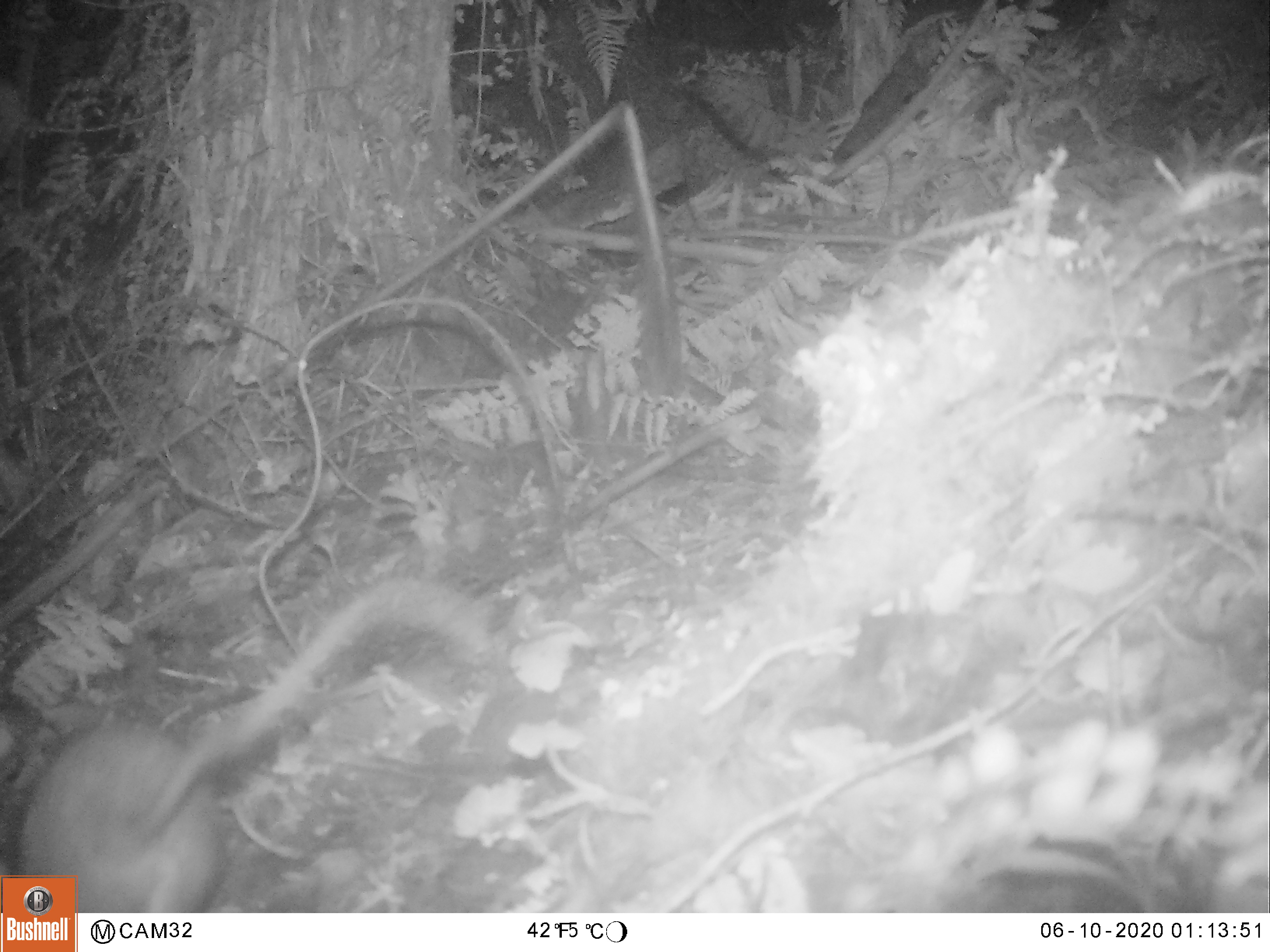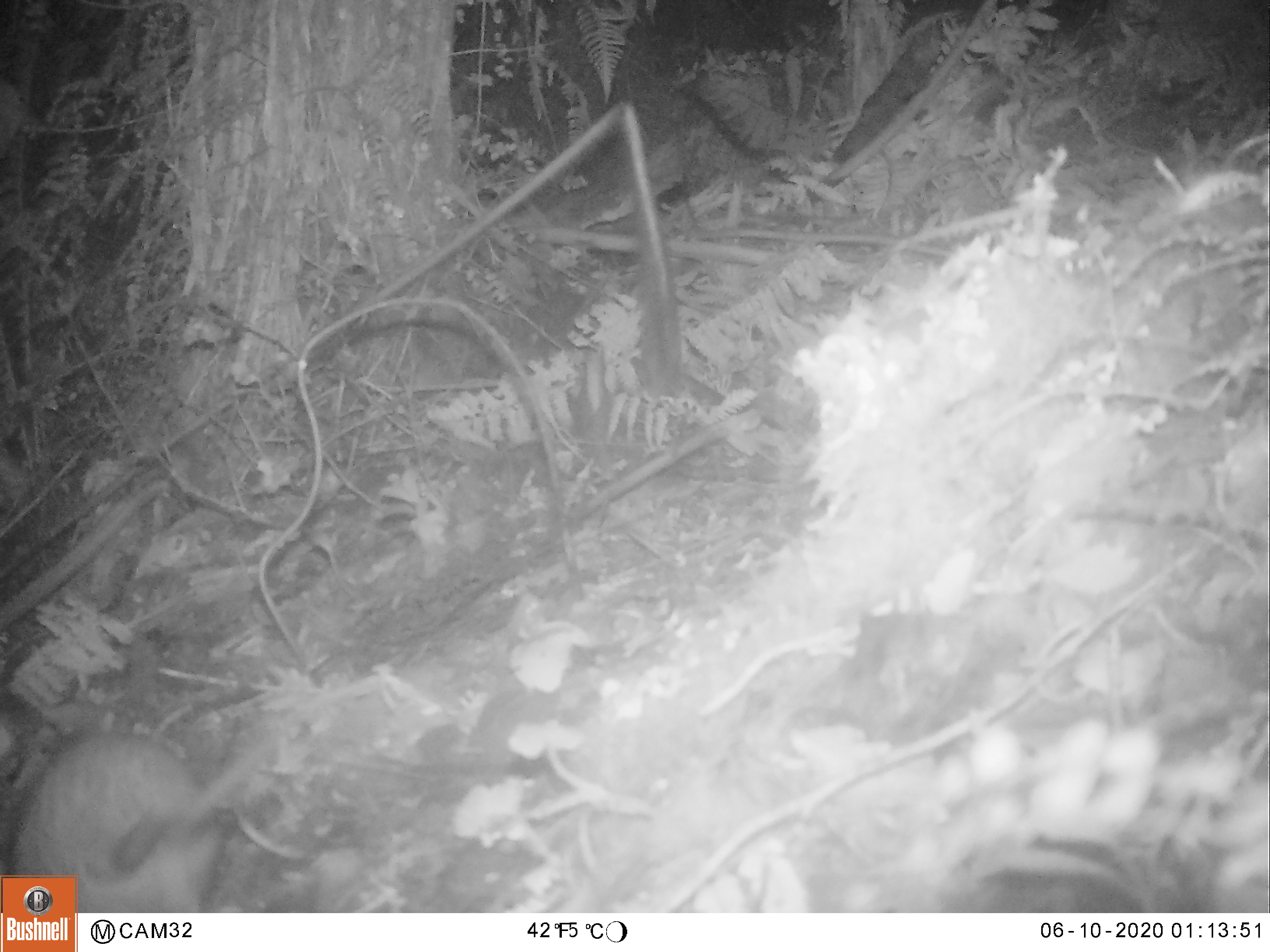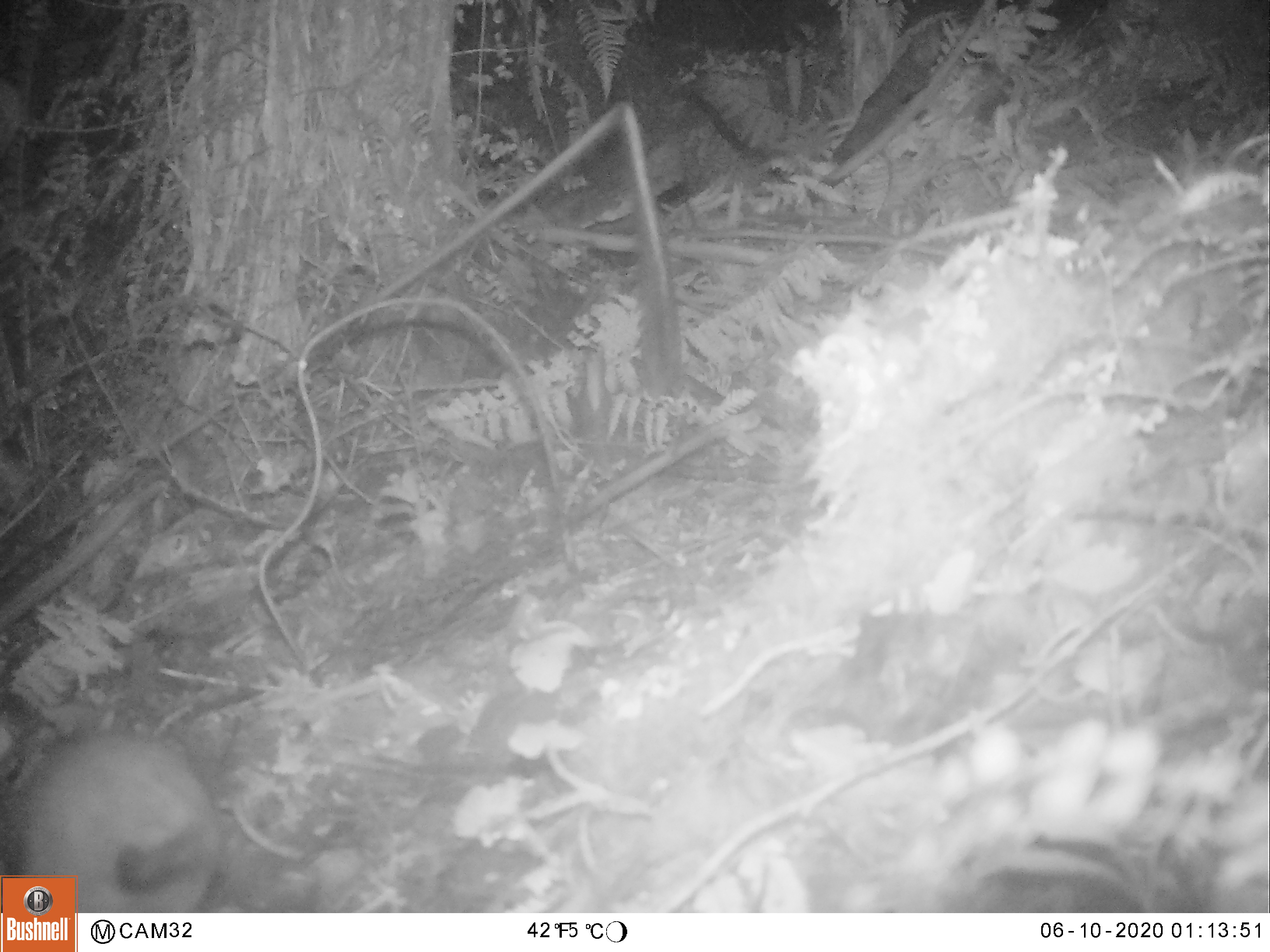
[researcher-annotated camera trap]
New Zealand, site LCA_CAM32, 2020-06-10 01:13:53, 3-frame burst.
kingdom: Animalia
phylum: Chordata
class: Mammalia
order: Rodentia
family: Muridae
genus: Rattus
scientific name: Rattus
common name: rat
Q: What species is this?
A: Rat (Rattus).